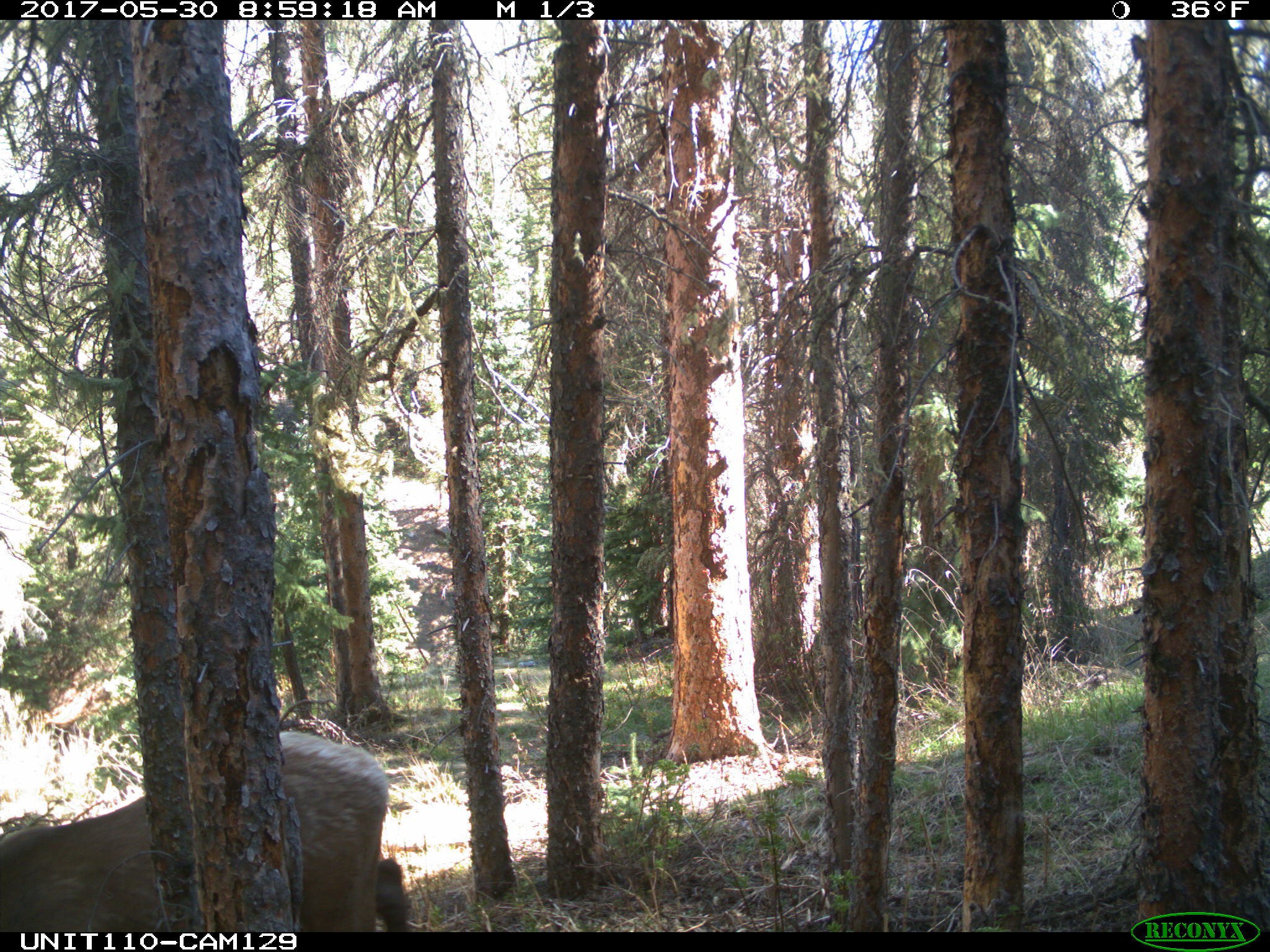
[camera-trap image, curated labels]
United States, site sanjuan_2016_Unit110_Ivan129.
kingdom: Animalia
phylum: Chordata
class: Mammalia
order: Artiodactyla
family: Cervidae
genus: Cervus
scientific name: Cervus elaphus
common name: red deer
Cervus elaphus (red deer).